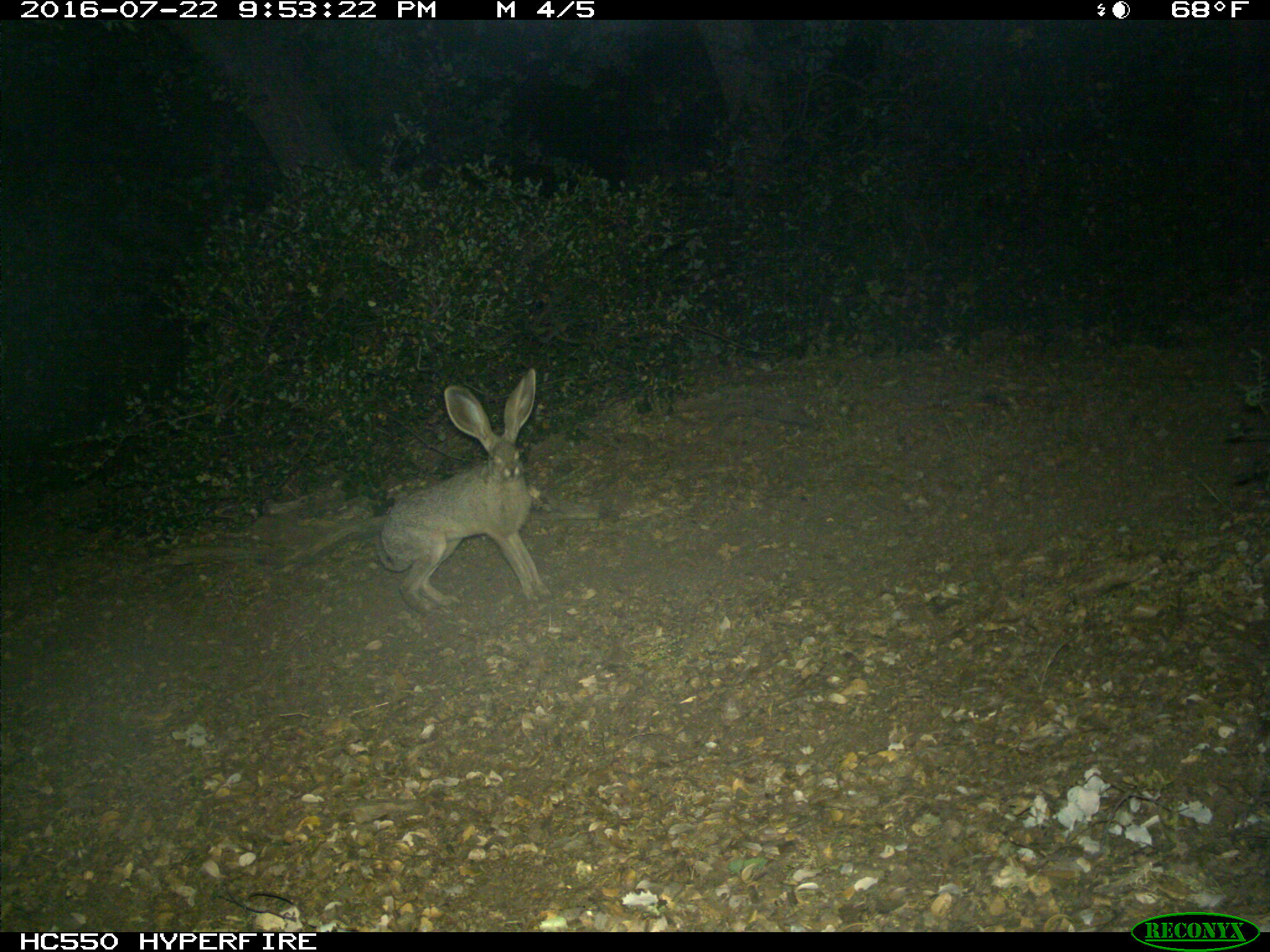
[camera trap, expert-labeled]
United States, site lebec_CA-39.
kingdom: Animalia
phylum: Chordata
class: Mammalia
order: Lagomorpha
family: Leporidae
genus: Lepus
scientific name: Lepus californicus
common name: black-tailed jackrabbit